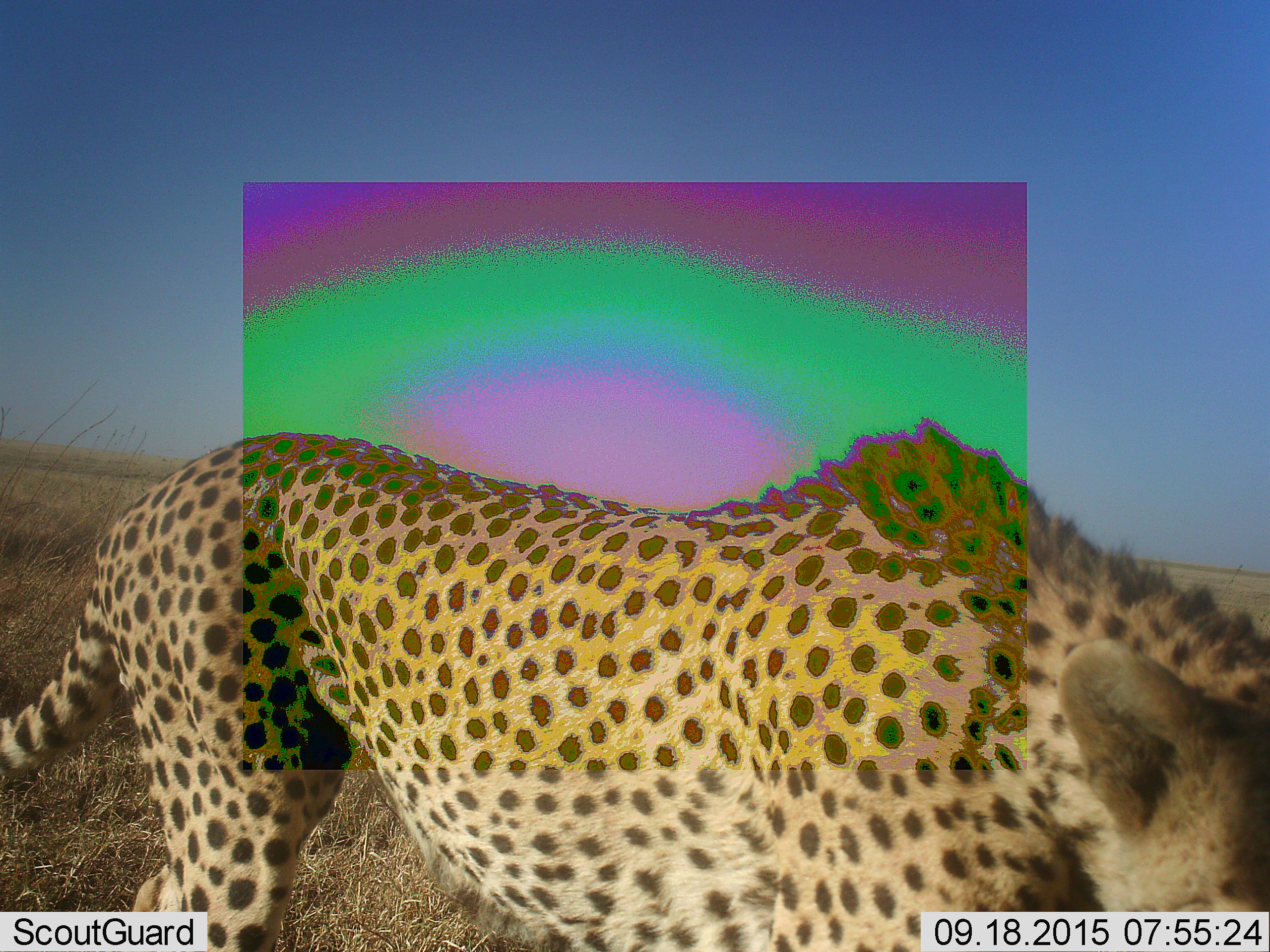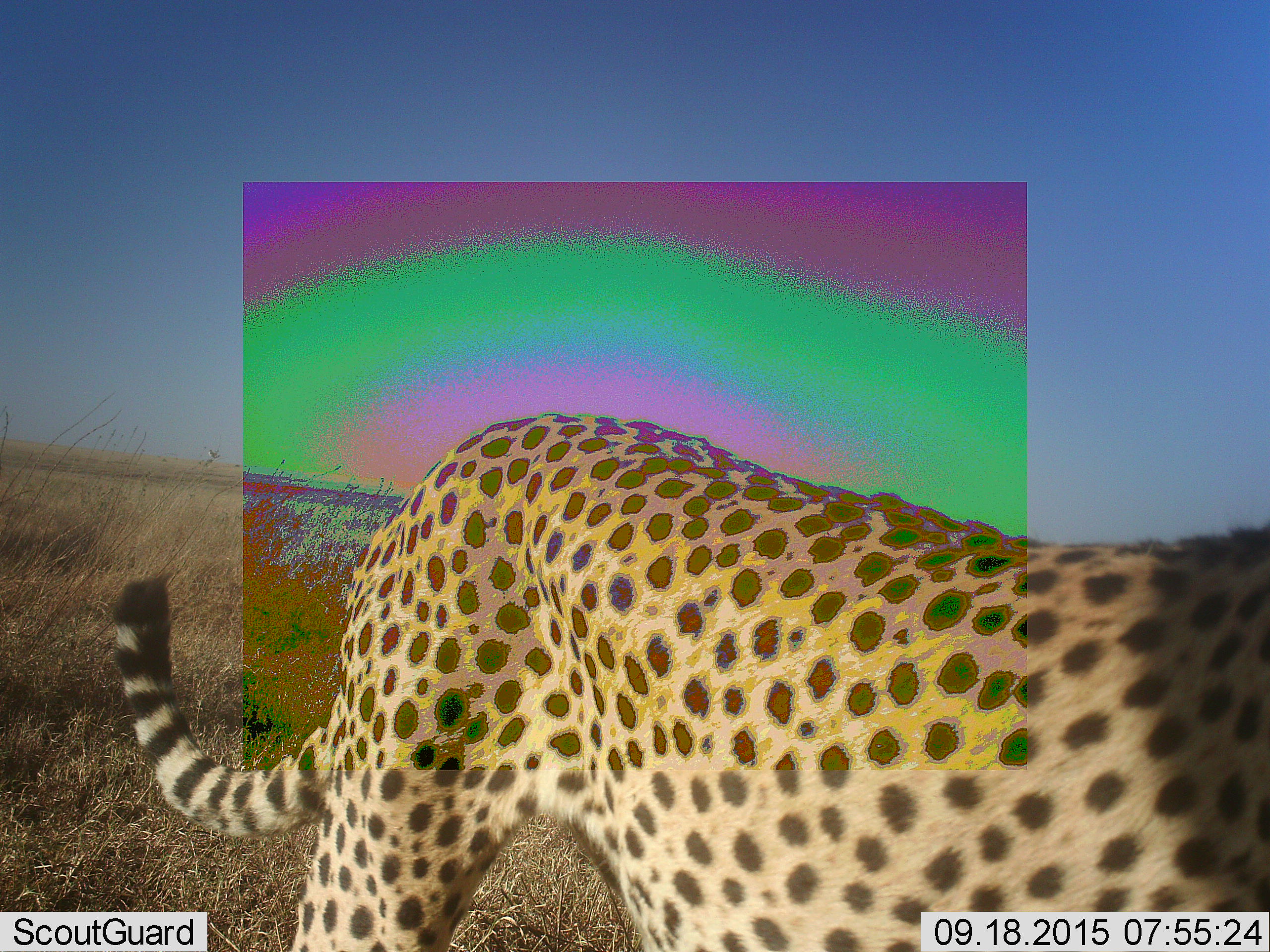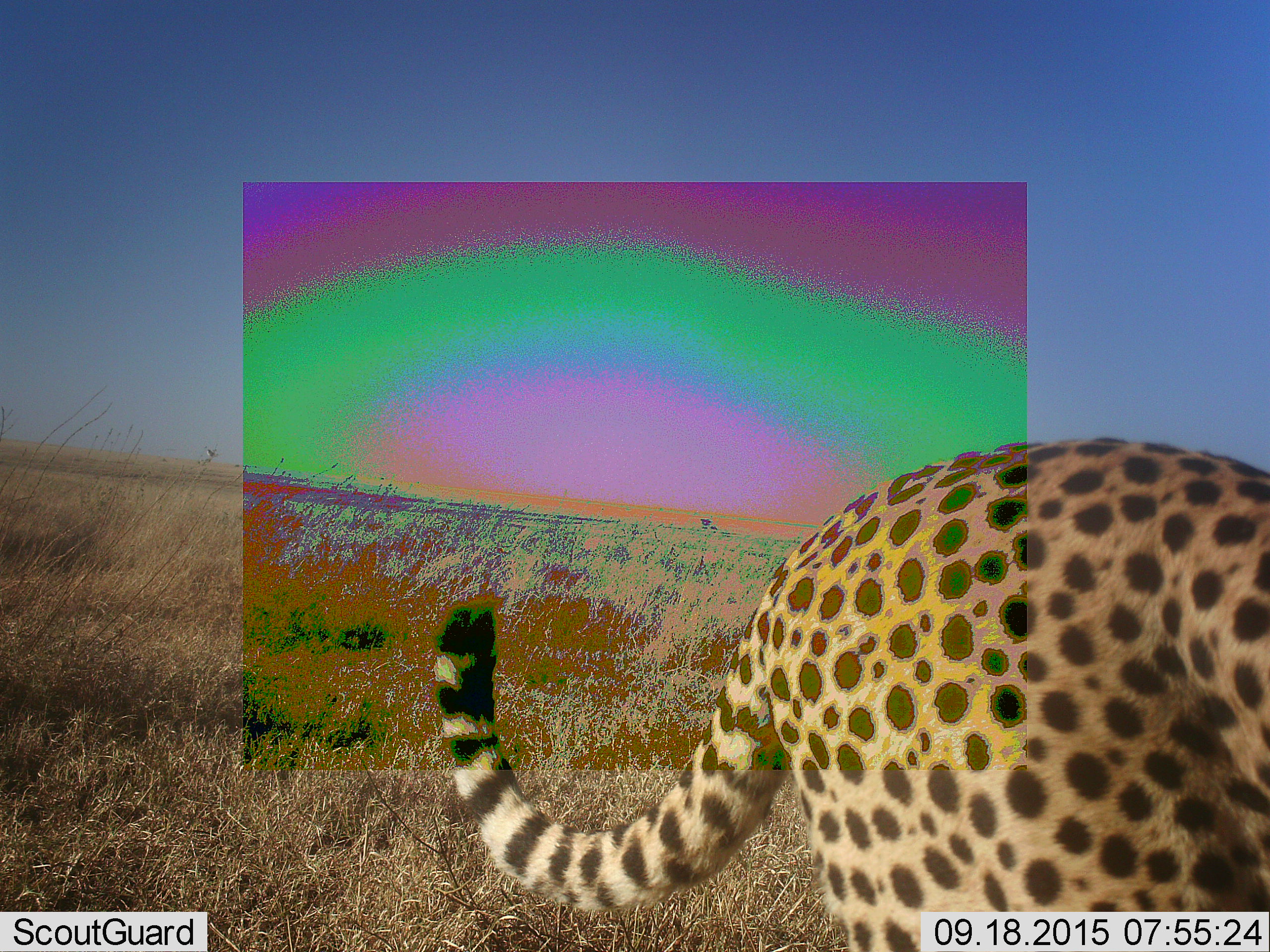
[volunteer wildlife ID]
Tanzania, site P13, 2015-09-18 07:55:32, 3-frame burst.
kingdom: Animalia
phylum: Chordata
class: Mammalia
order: Carnivora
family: Felidae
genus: Acinonyx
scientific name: Acinonyx jubatus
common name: cheetah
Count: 1.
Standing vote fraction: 0%.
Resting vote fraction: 0%.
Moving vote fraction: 100%.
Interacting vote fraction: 0%.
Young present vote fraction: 0%.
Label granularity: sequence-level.